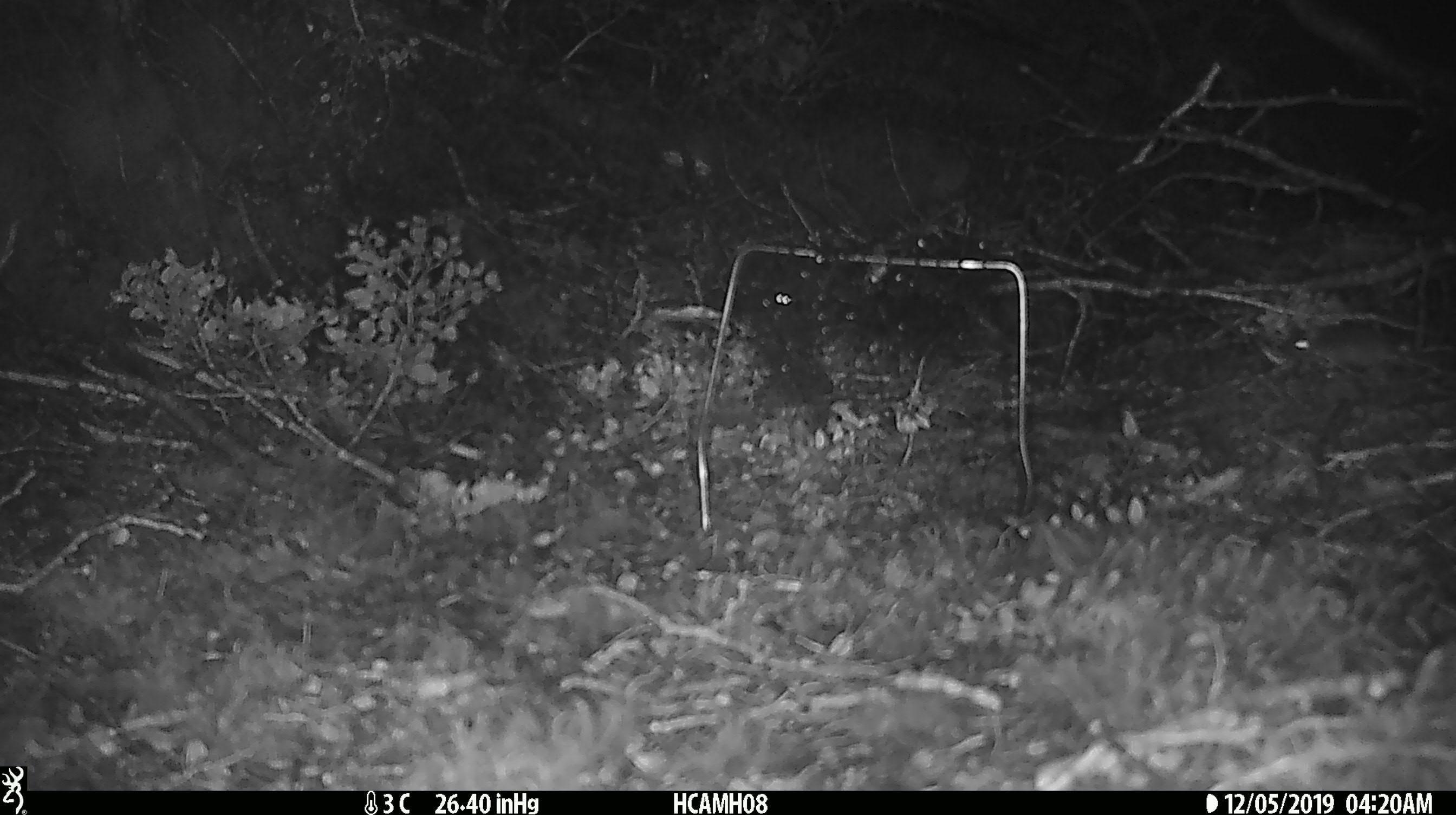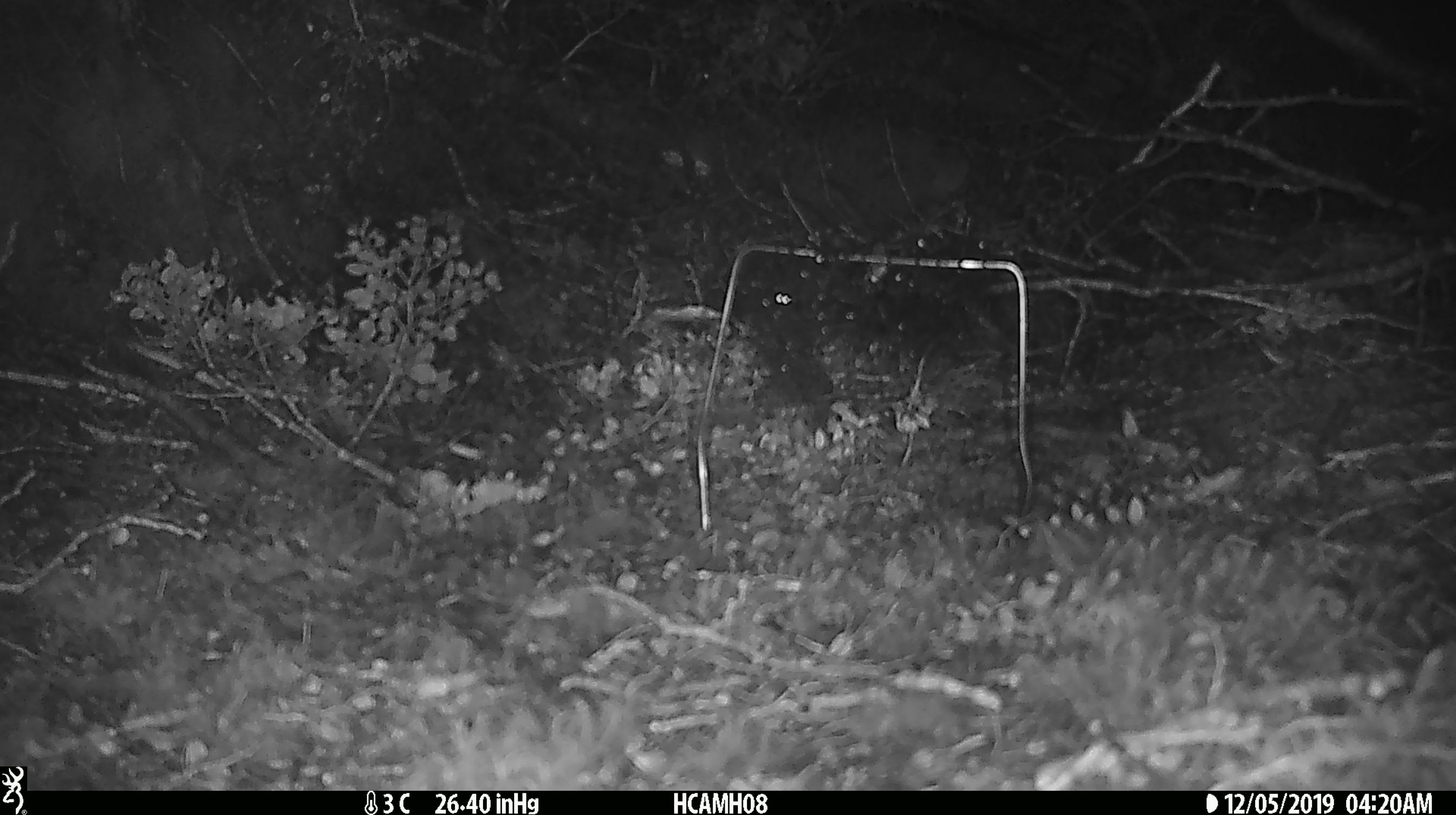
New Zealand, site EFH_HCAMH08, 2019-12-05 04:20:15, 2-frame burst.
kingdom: Animalia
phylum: Chordata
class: Mammalia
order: Rodentia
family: Muridae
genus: Mus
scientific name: Mus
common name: mouse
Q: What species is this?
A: Mouse (Mus).